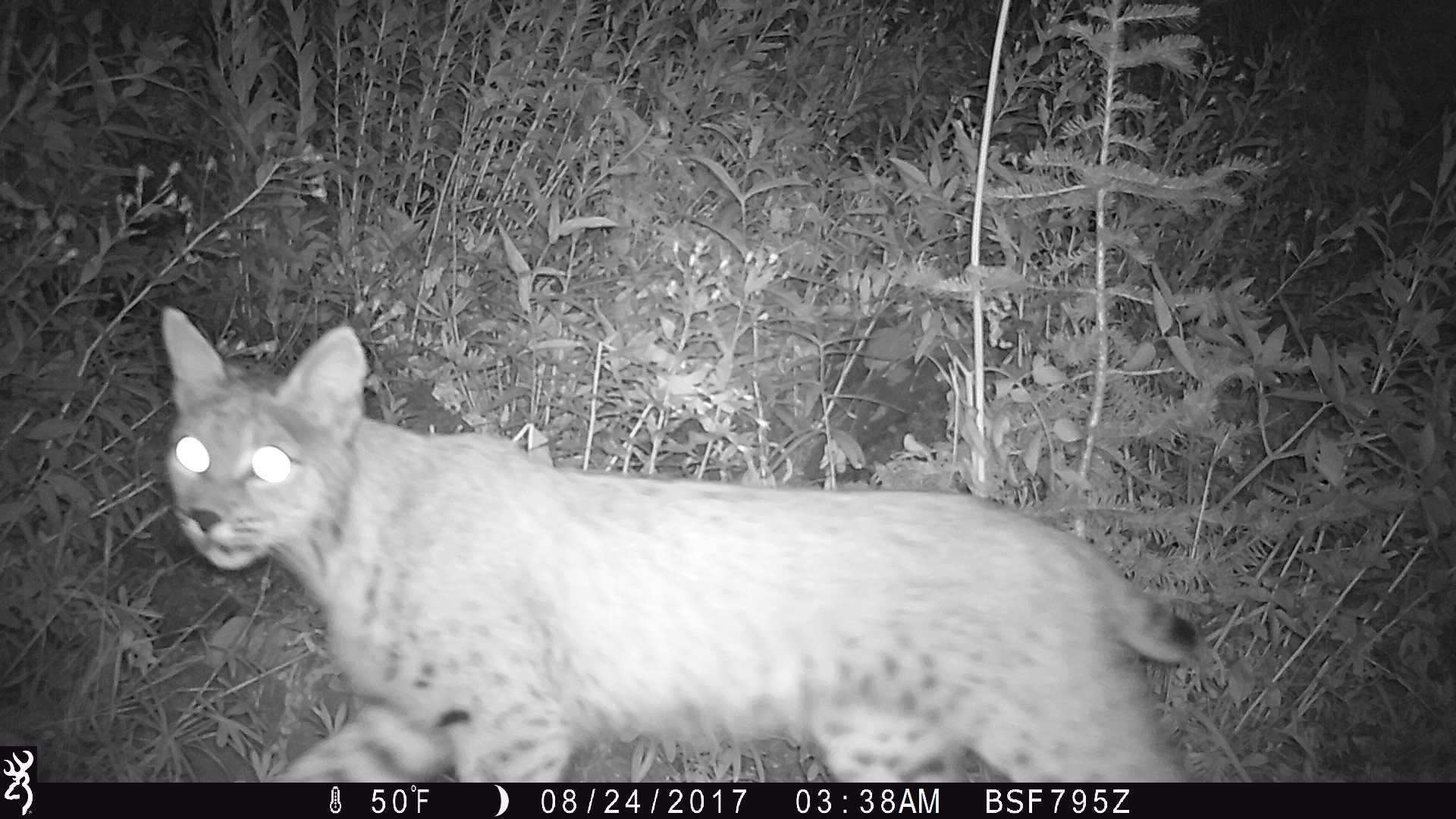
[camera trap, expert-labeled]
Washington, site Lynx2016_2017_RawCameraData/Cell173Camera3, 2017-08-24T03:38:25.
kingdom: Animalia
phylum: Chordata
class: Mammalia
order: Carnivora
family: Felidae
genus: Lynx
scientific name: Lynx rufus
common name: bobcat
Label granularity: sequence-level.